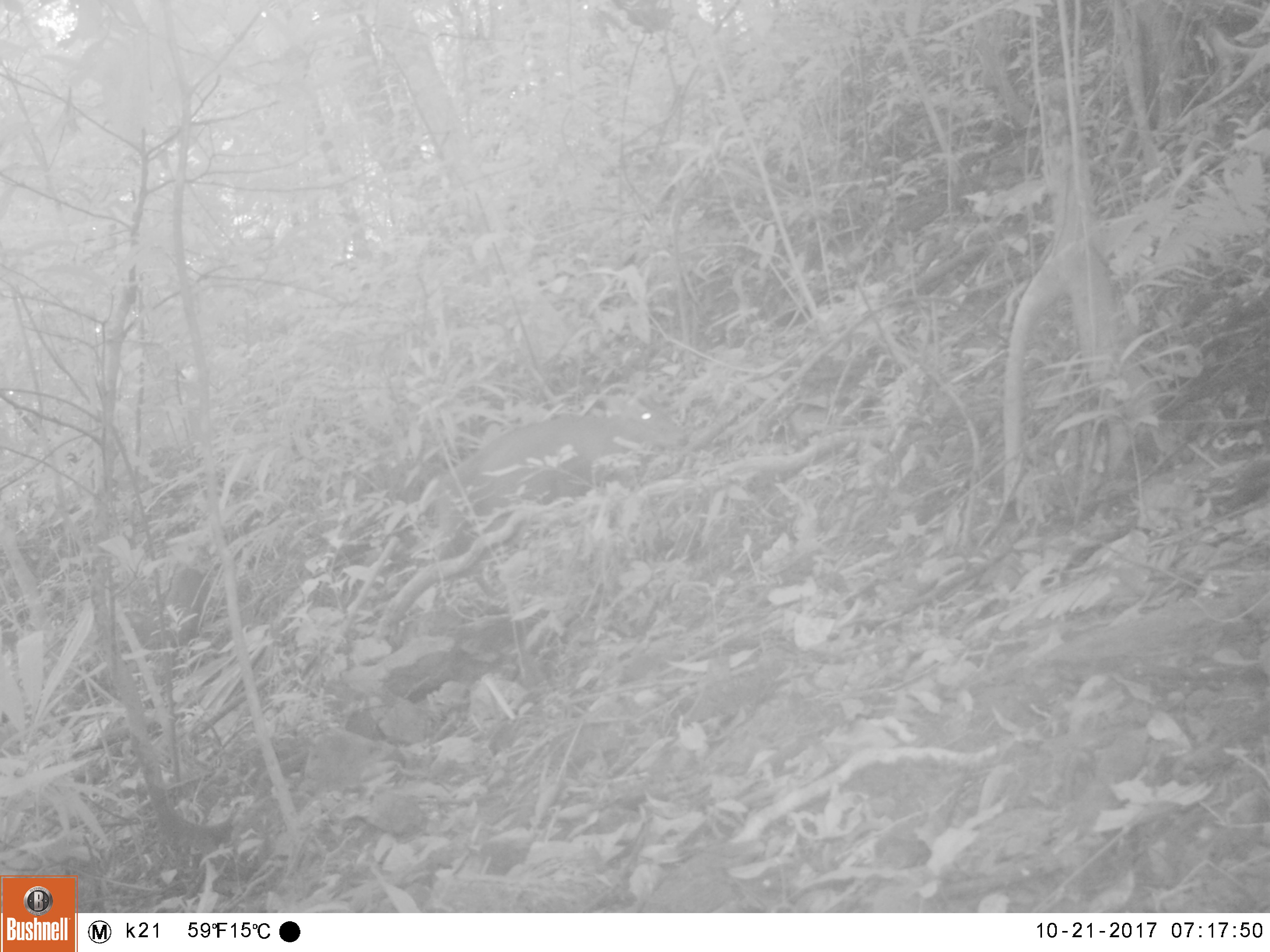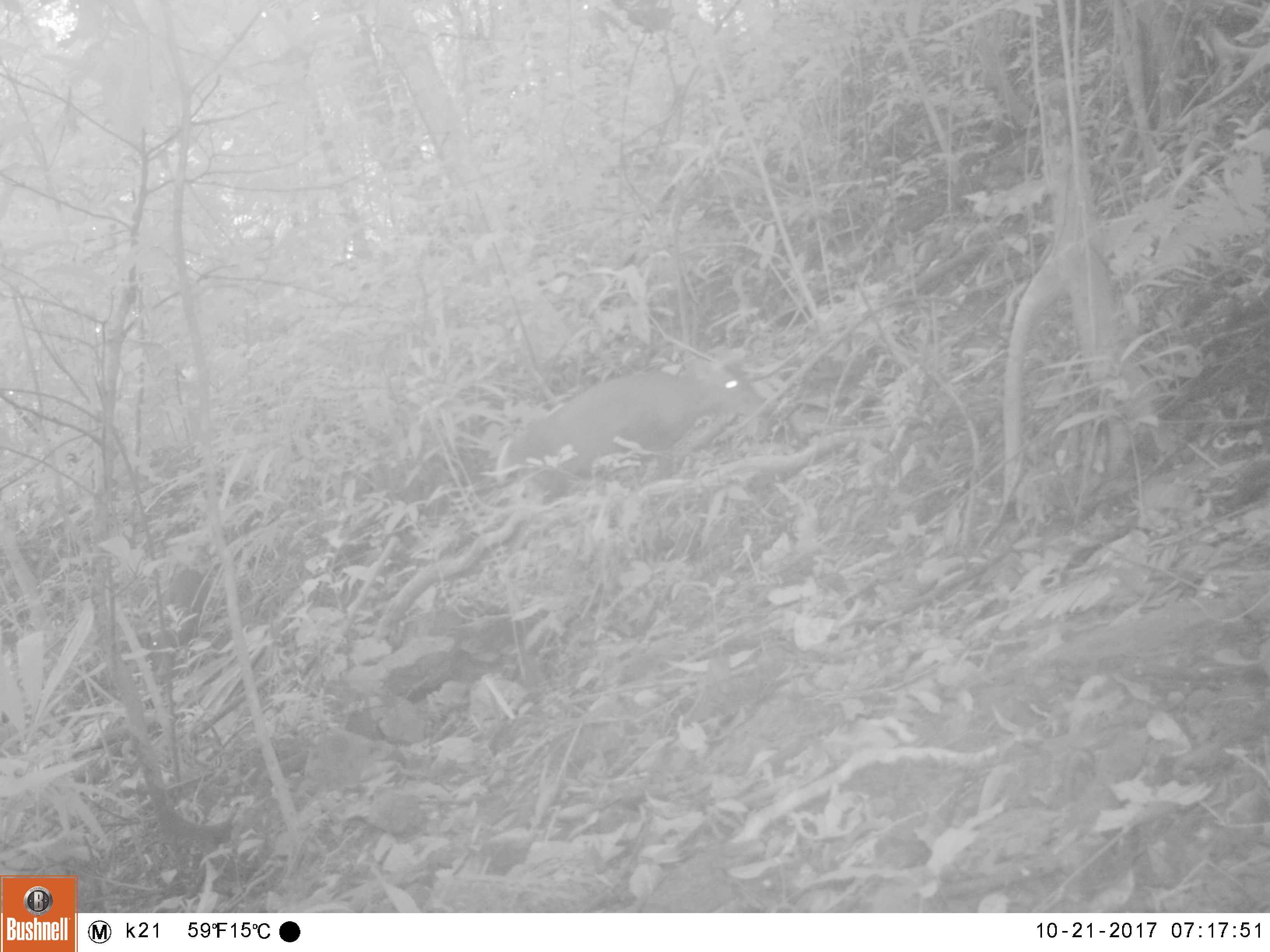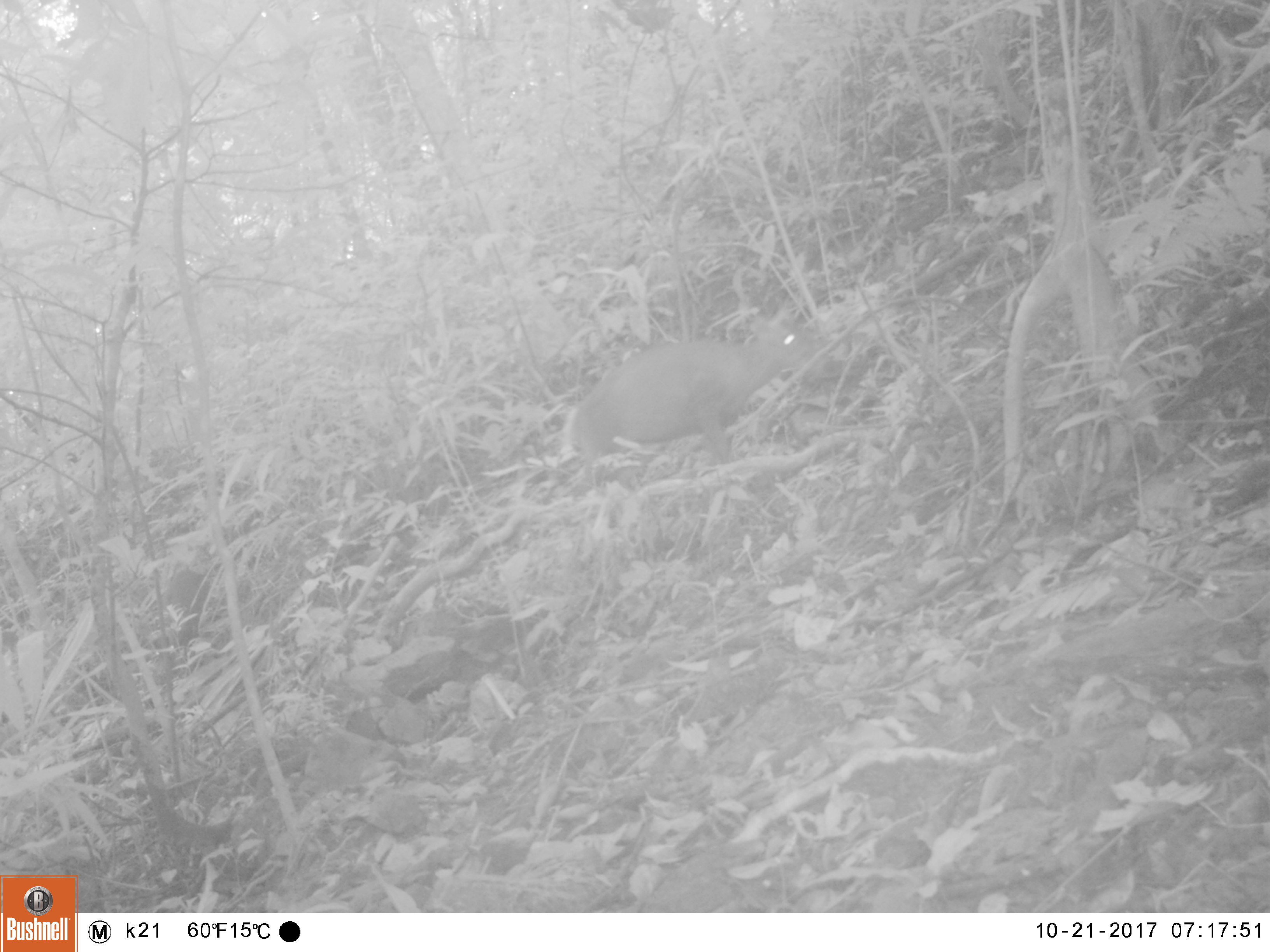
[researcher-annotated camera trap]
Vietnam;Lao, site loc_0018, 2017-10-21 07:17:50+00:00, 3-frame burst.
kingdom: Animalia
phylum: Chordata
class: Mammalia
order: Artiodactyla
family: Cervidae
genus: Muntiacus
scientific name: Muntiacus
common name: muntjacs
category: unidentified muntjac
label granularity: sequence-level